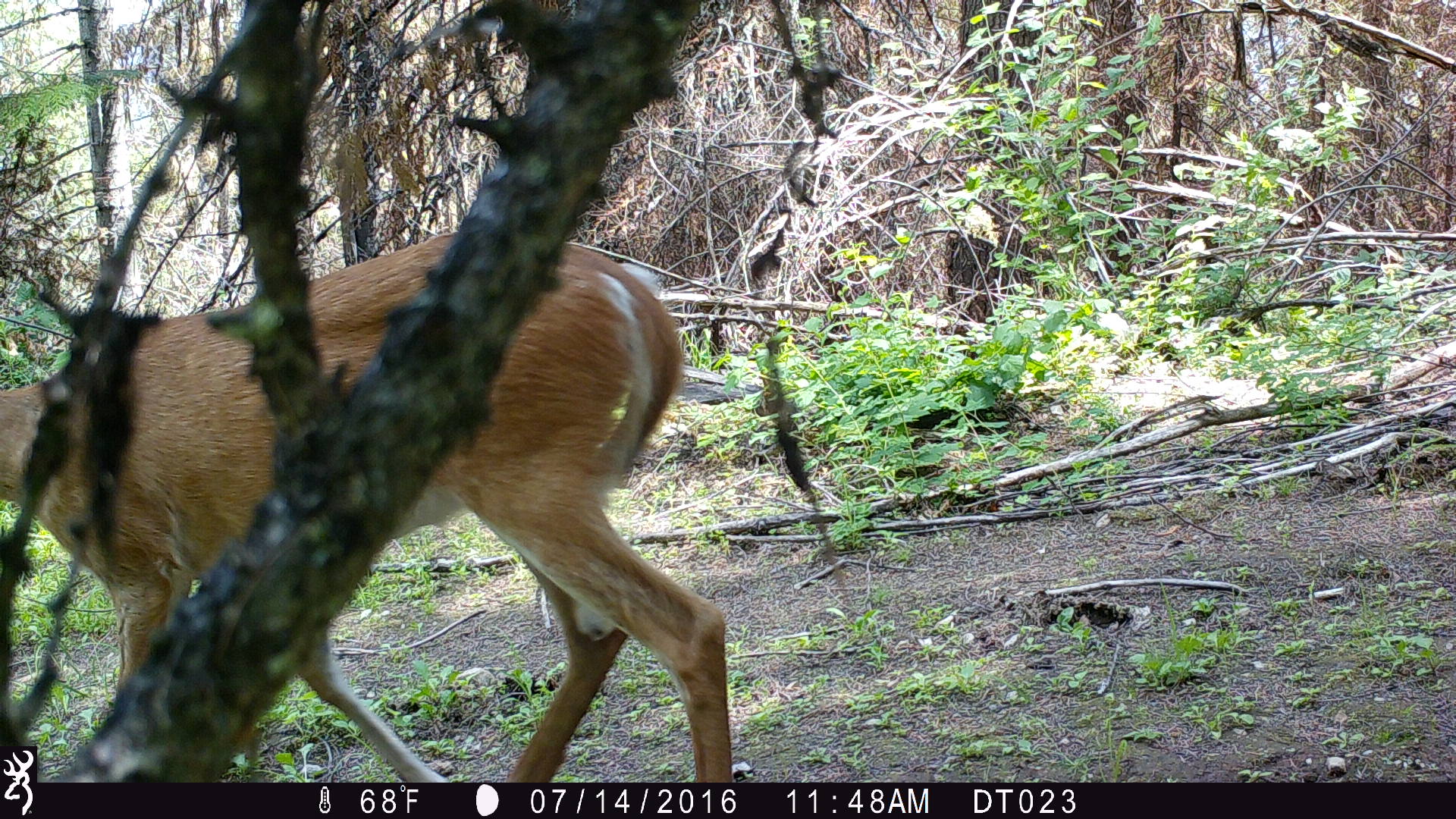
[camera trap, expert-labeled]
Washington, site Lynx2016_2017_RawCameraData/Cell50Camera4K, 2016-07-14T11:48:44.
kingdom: Animalia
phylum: Chordata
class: Mammalia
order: Artiodactyla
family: Cervidae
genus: Odocoileus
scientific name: Odocoileus virginianus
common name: white-tailed deer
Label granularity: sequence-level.